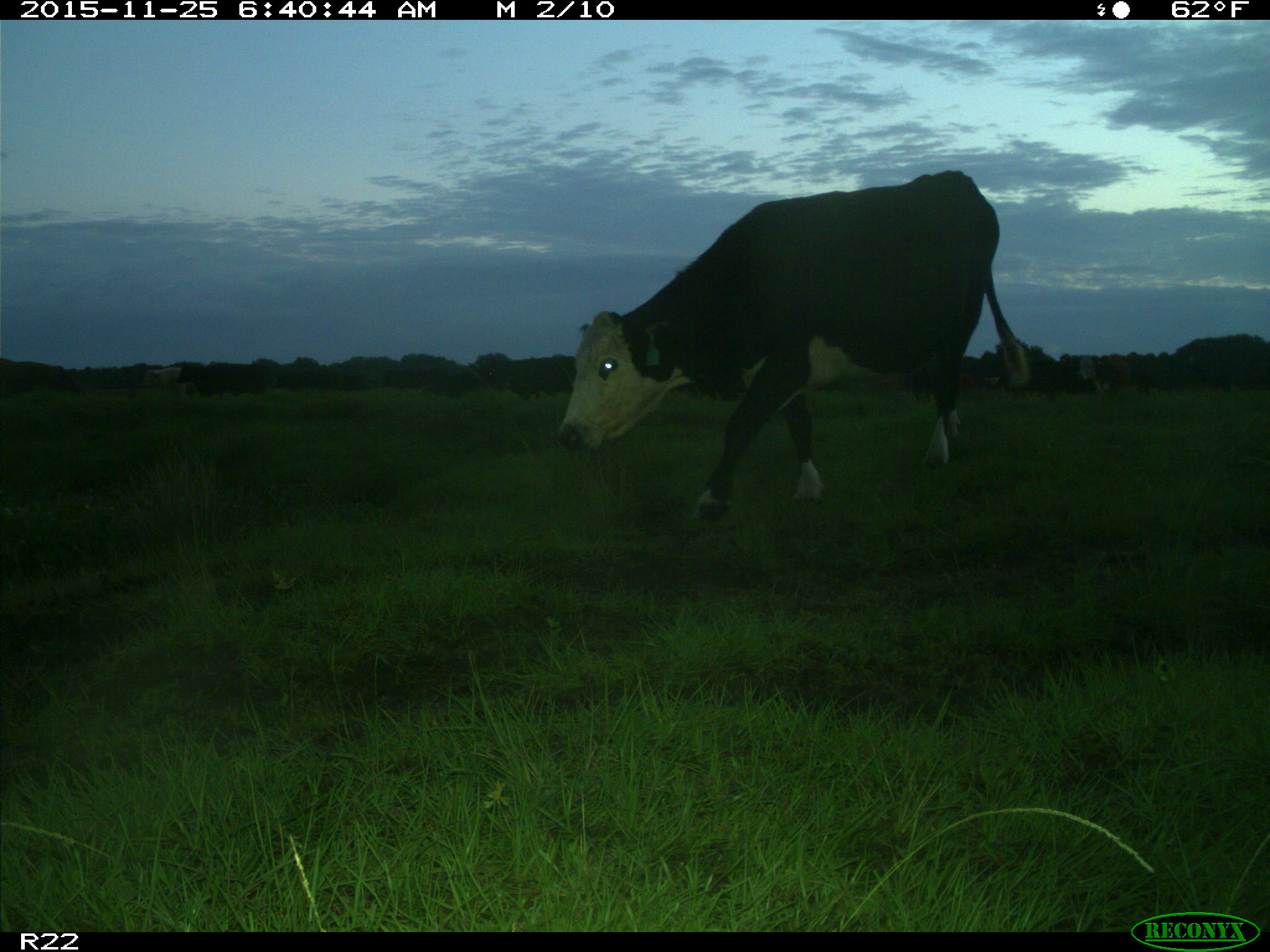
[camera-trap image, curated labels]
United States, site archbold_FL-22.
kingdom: Animalia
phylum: Chordata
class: Mammalia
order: Artiodactyla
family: Bovidae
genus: Bos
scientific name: Bos taurus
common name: domestic cow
Bos taurus (domestic cow).